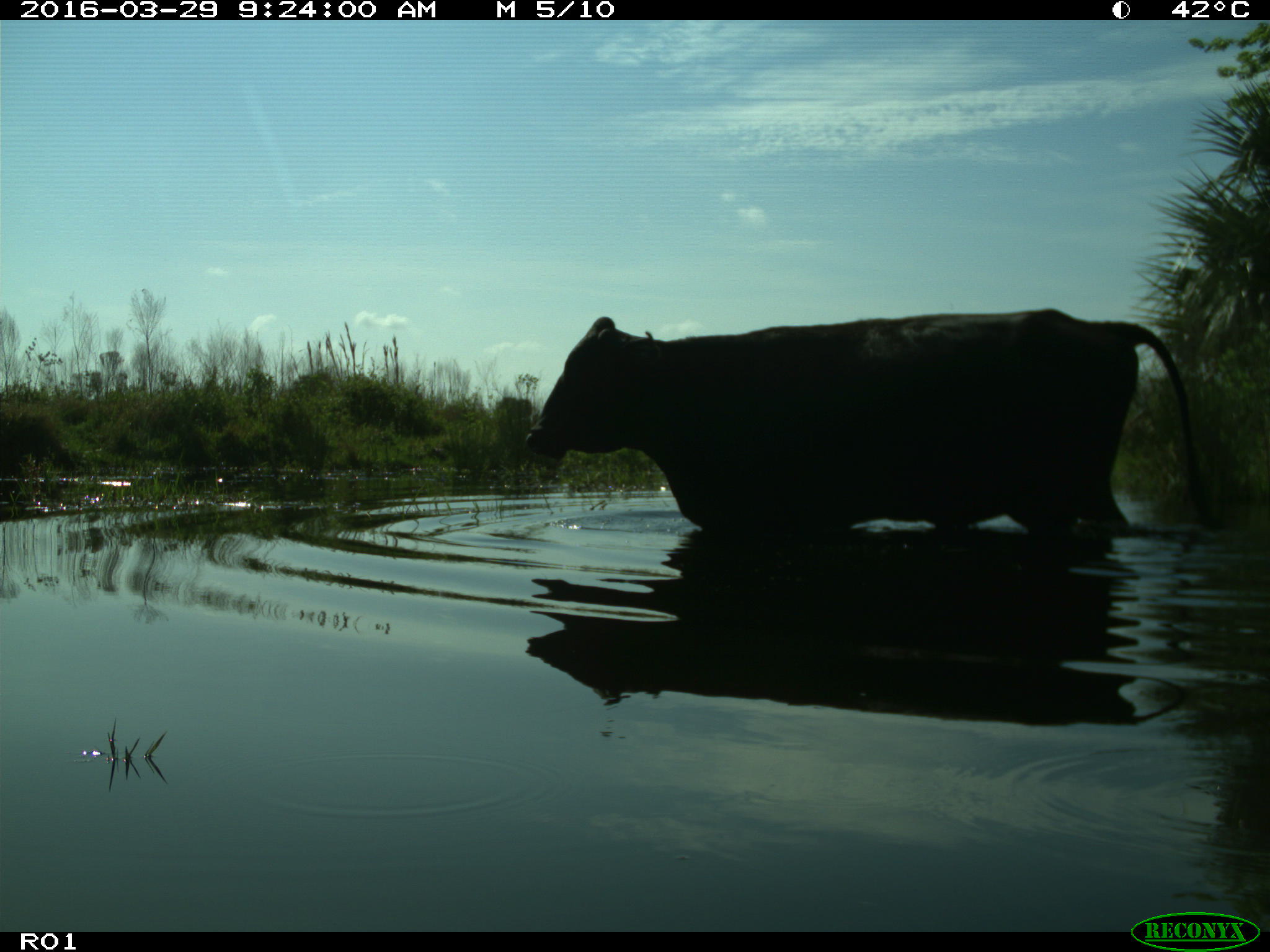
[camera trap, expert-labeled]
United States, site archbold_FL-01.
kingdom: Animalia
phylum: Chordata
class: Mammalia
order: Artiodactyla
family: Bovidae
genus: Bos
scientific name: Bos taurus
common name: domestic cow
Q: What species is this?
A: Bos taurus (domestic cow).